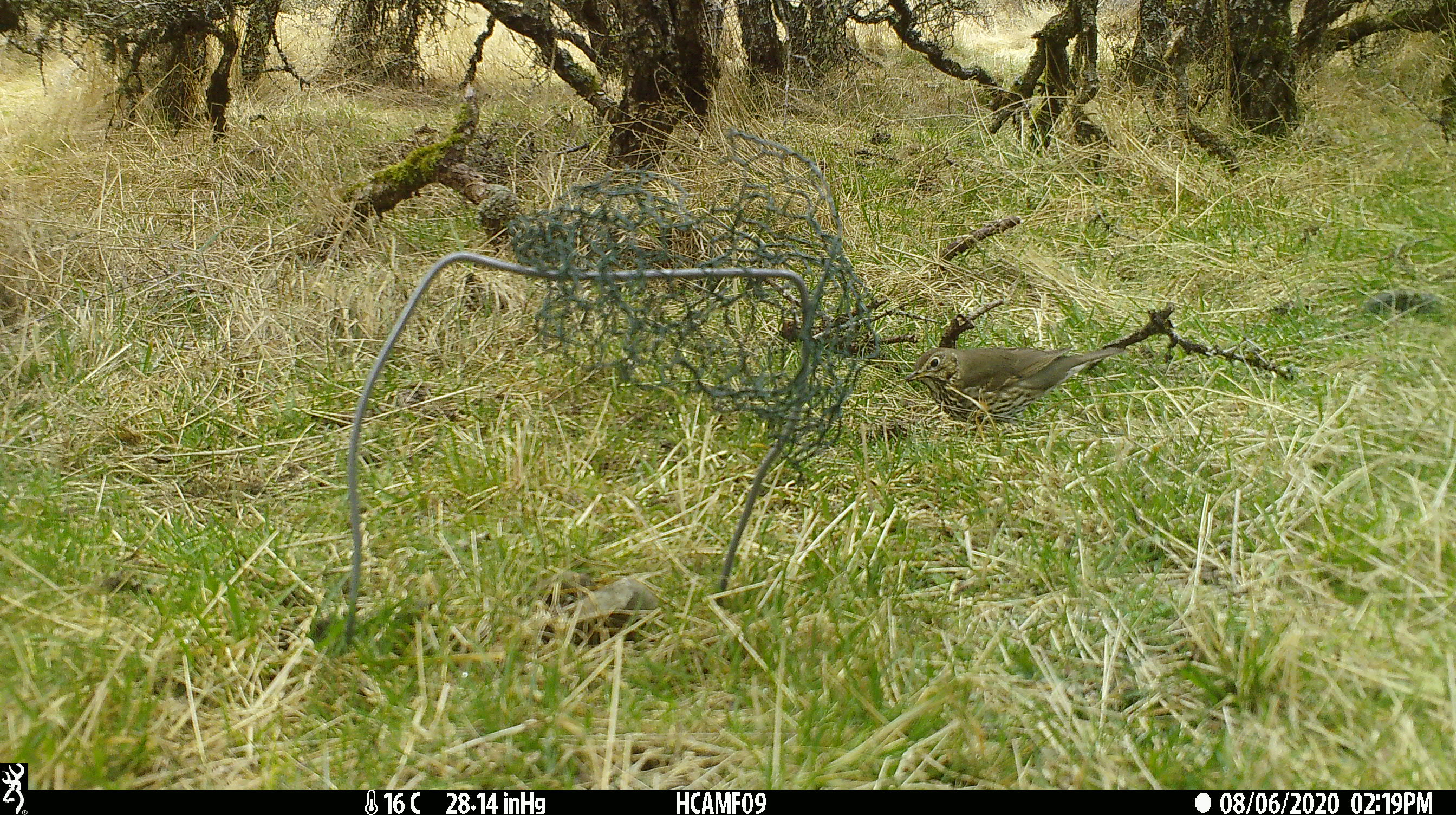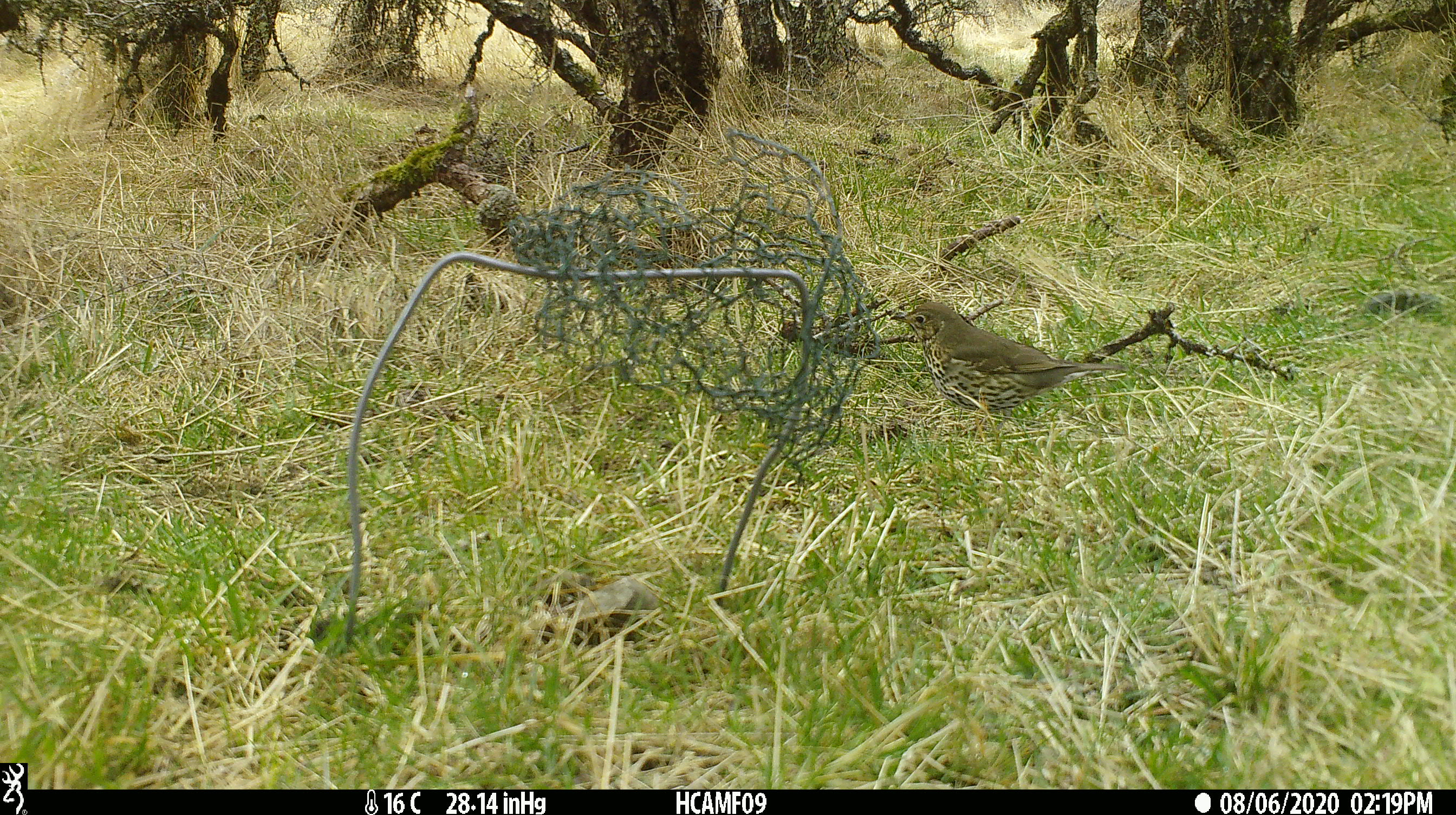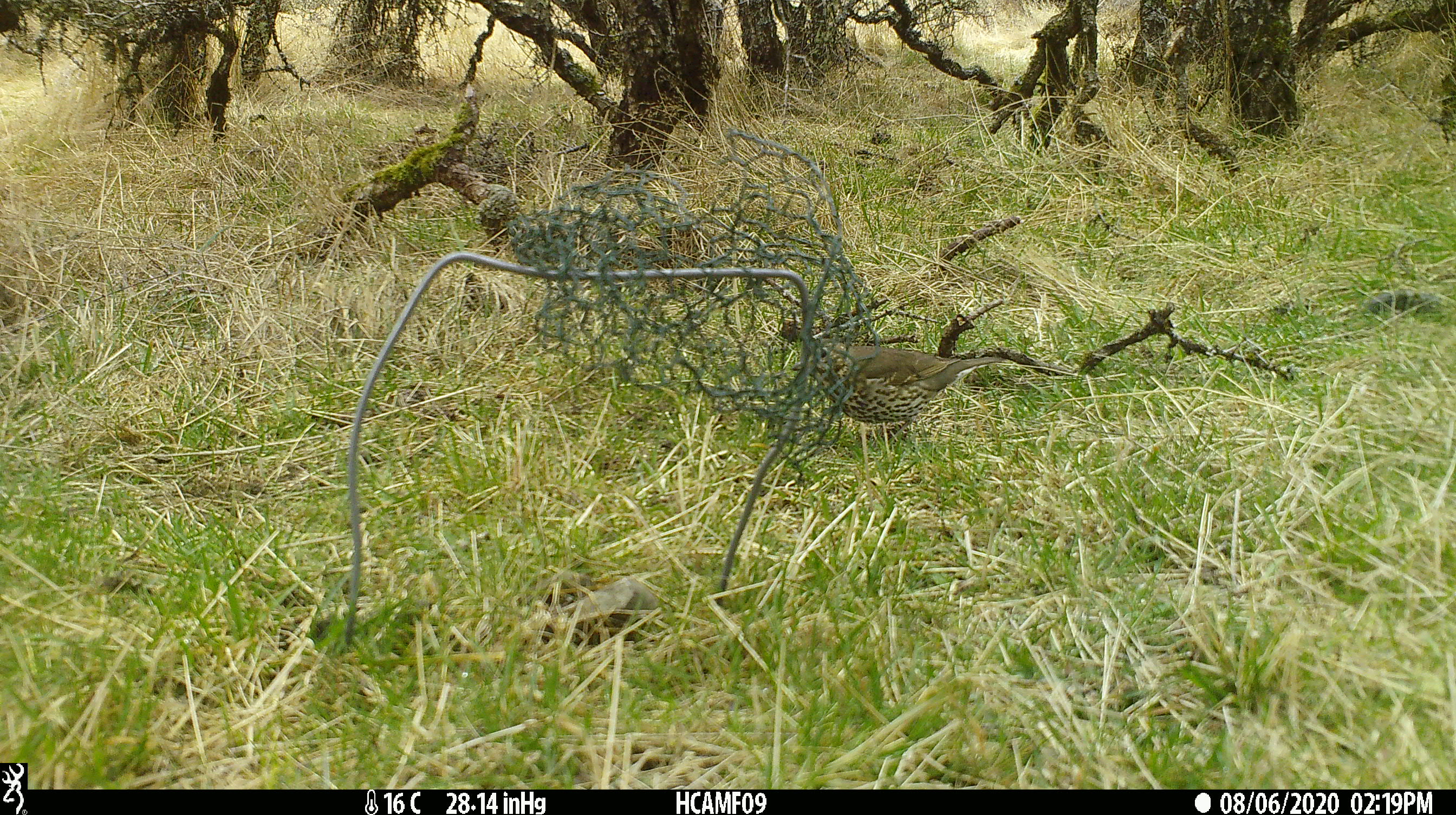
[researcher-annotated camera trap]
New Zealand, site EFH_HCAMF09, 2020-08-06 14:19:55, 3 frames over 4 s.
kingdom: Animalia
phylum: Chordata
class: Aves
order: Passeriformes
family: Turdidae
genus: Turdus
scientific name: Turdus philomelos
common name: song thrush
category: thrush